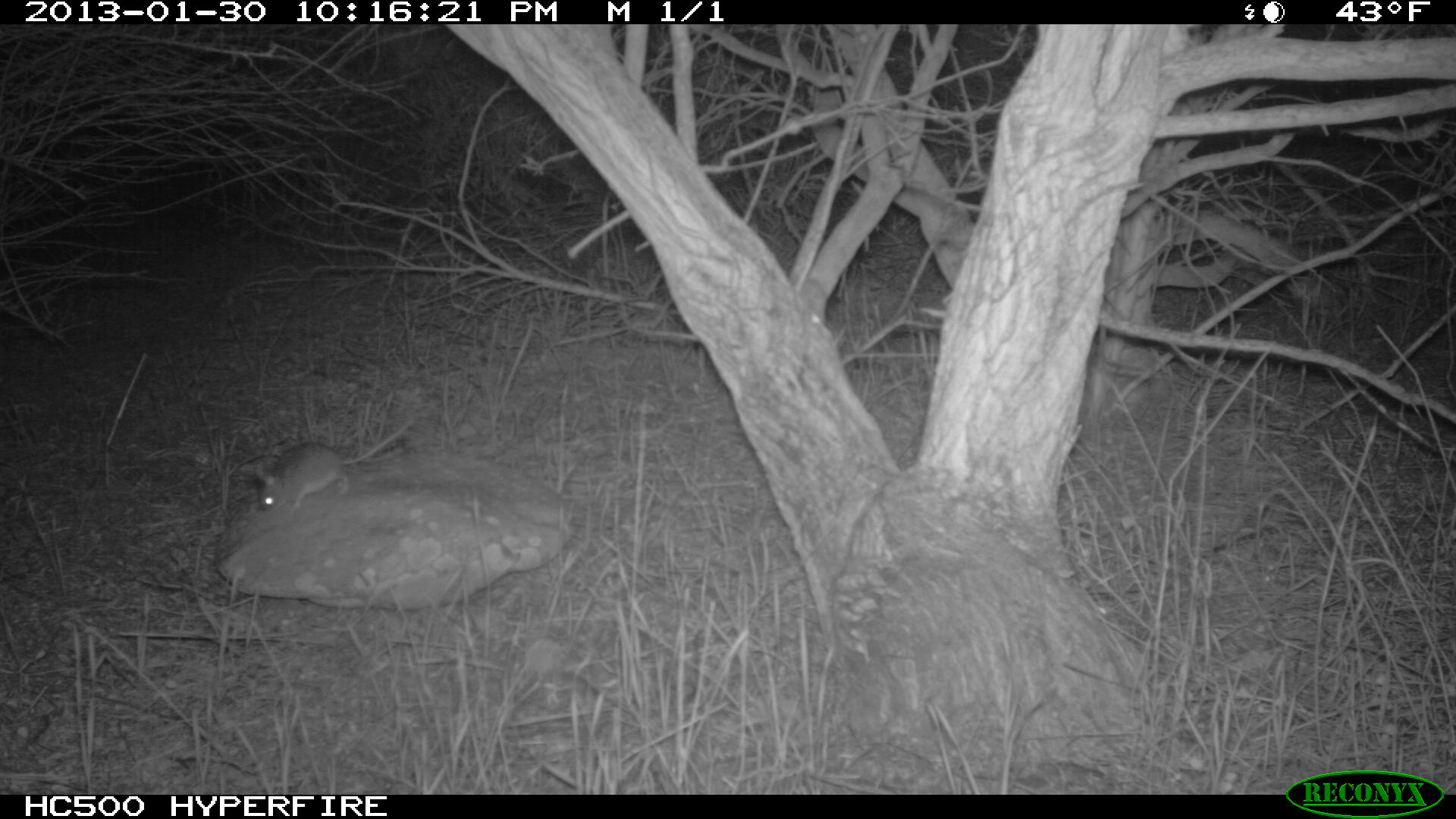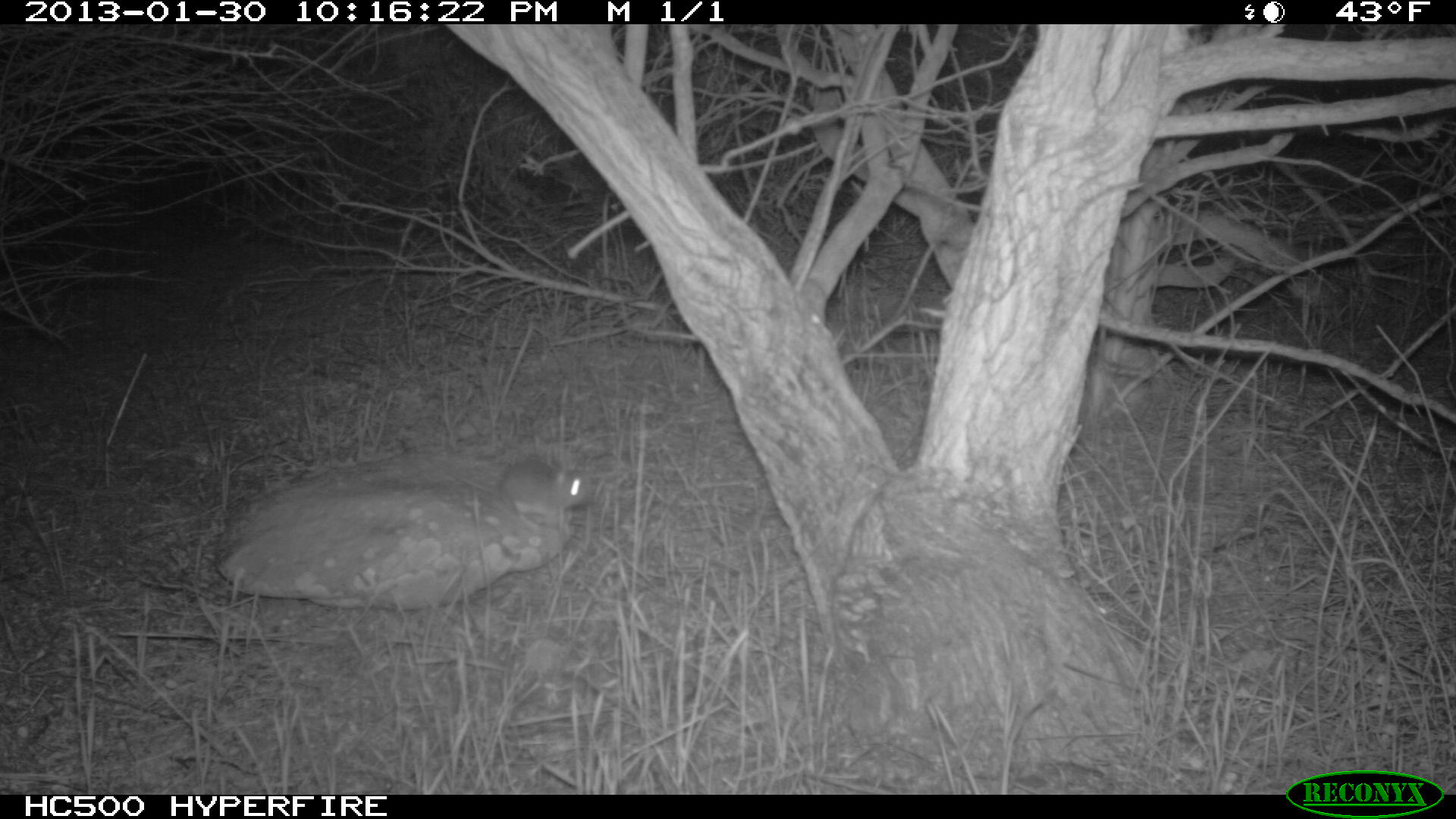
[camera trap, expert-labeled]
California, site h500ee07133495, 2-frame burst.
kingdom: Animalia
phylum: Chordata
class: Mammalia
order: Rodentia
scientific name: Rodentia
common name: rodent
Rodent (Rodentia).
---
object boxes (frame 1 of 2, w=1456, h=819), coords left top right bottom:
rodent: 253 418 415 513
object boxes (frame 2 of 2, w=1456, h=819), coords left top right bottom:
rodent: 427 458 594 531